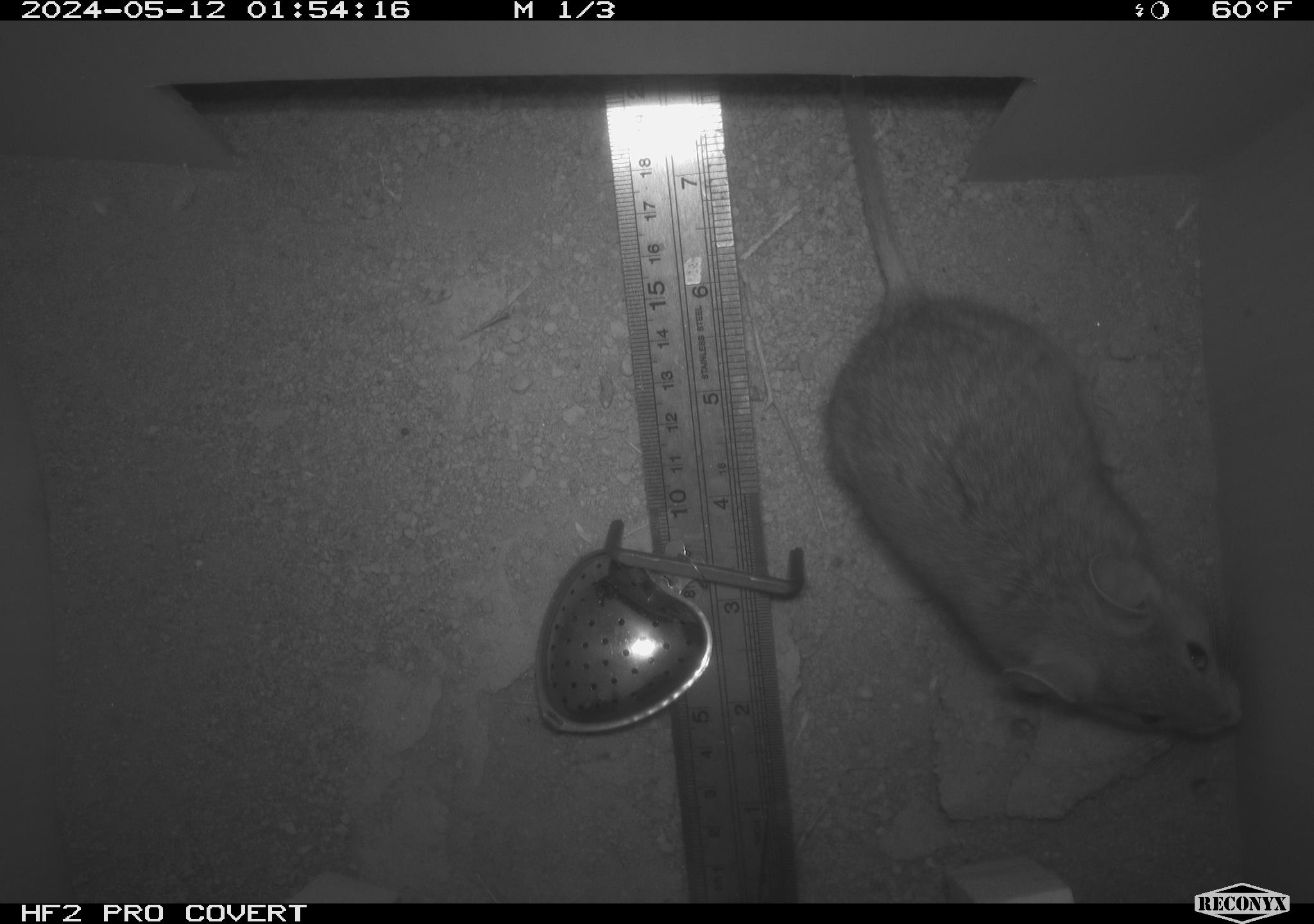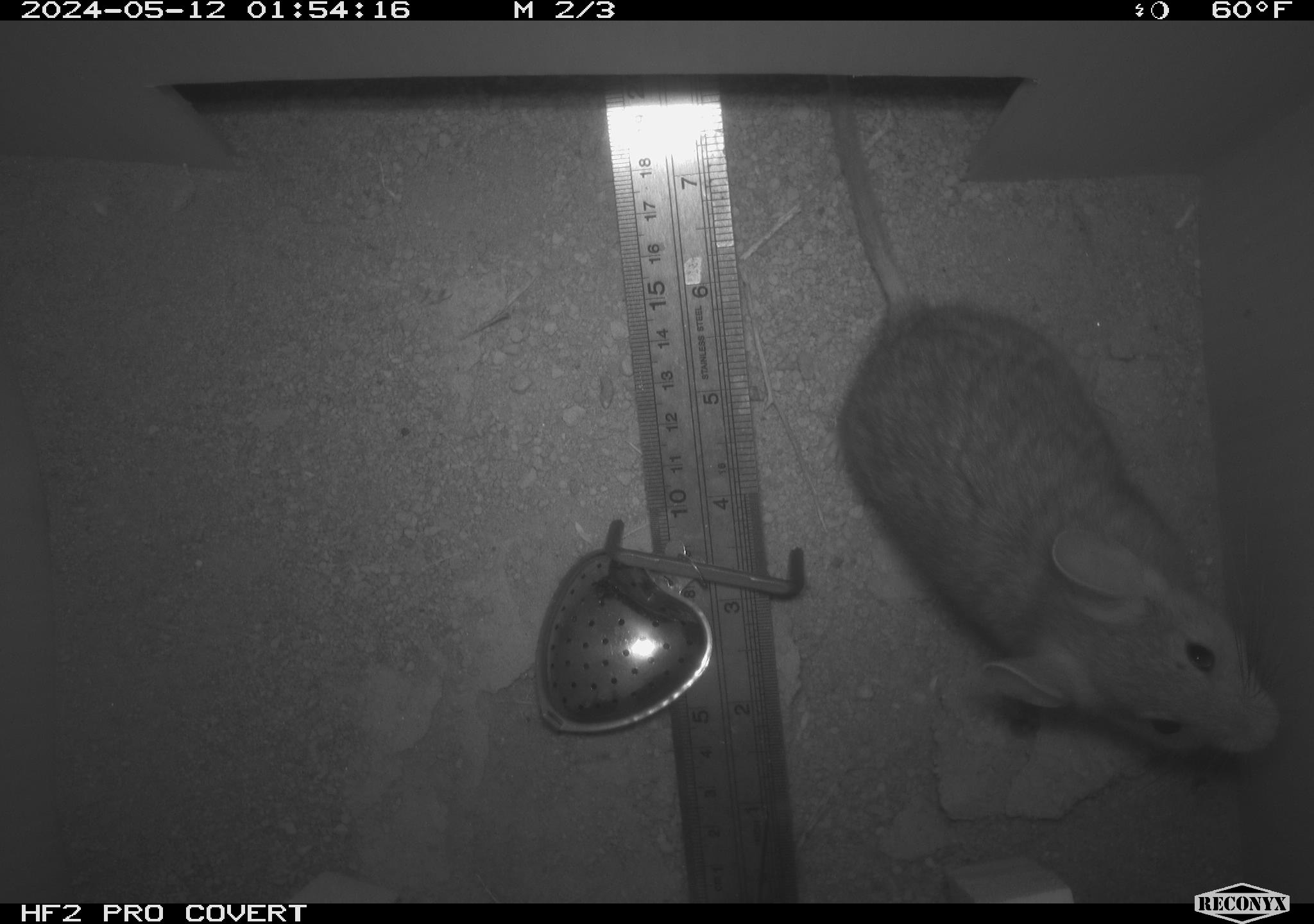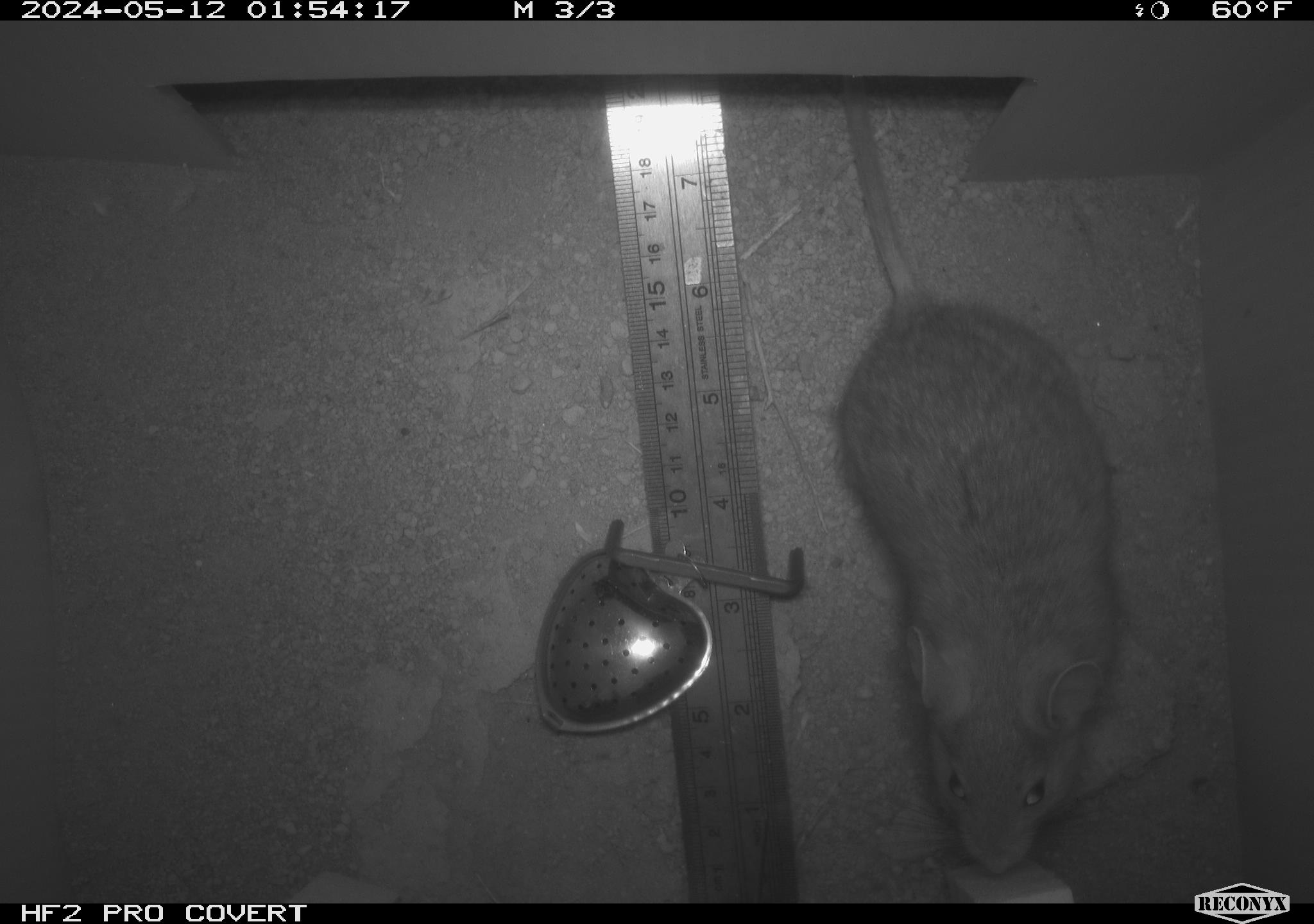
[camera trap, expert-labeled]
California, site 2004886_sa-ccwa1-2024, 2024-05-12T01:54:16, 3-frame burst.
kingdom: Animalia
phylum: Chordata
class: Mammalia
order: Rodentia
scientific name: Rodentia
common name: woodrat or rat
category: woodrat or rat species